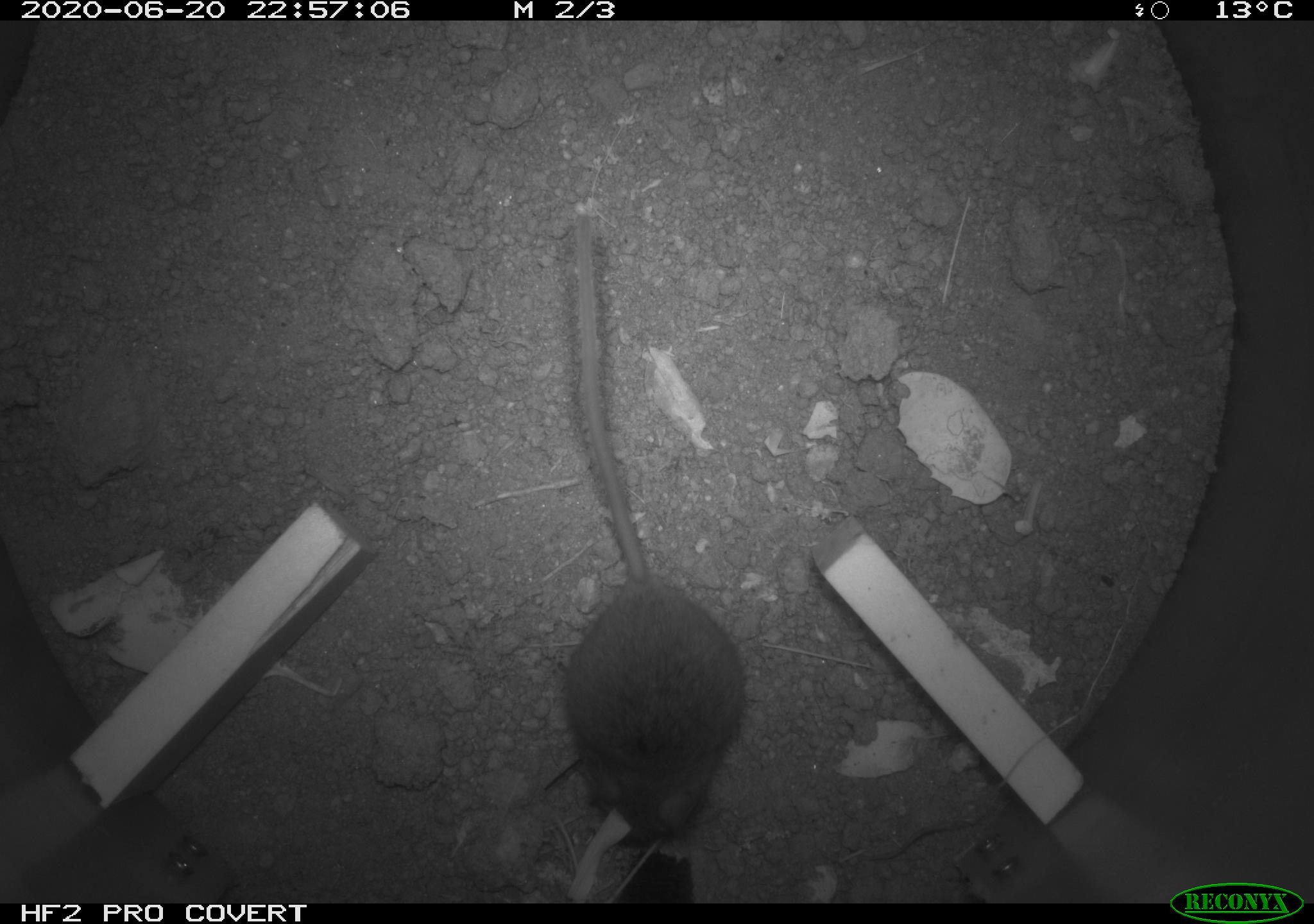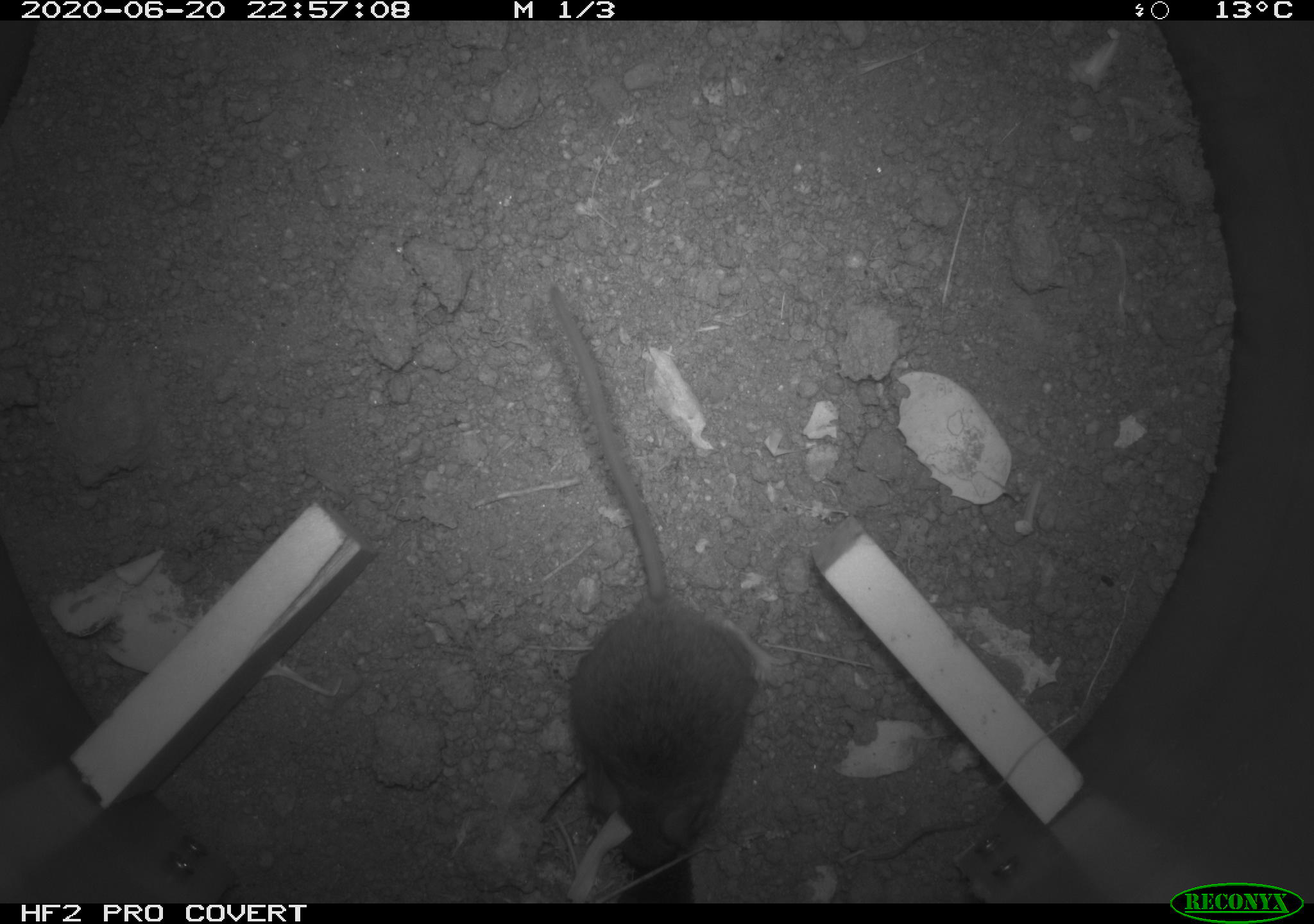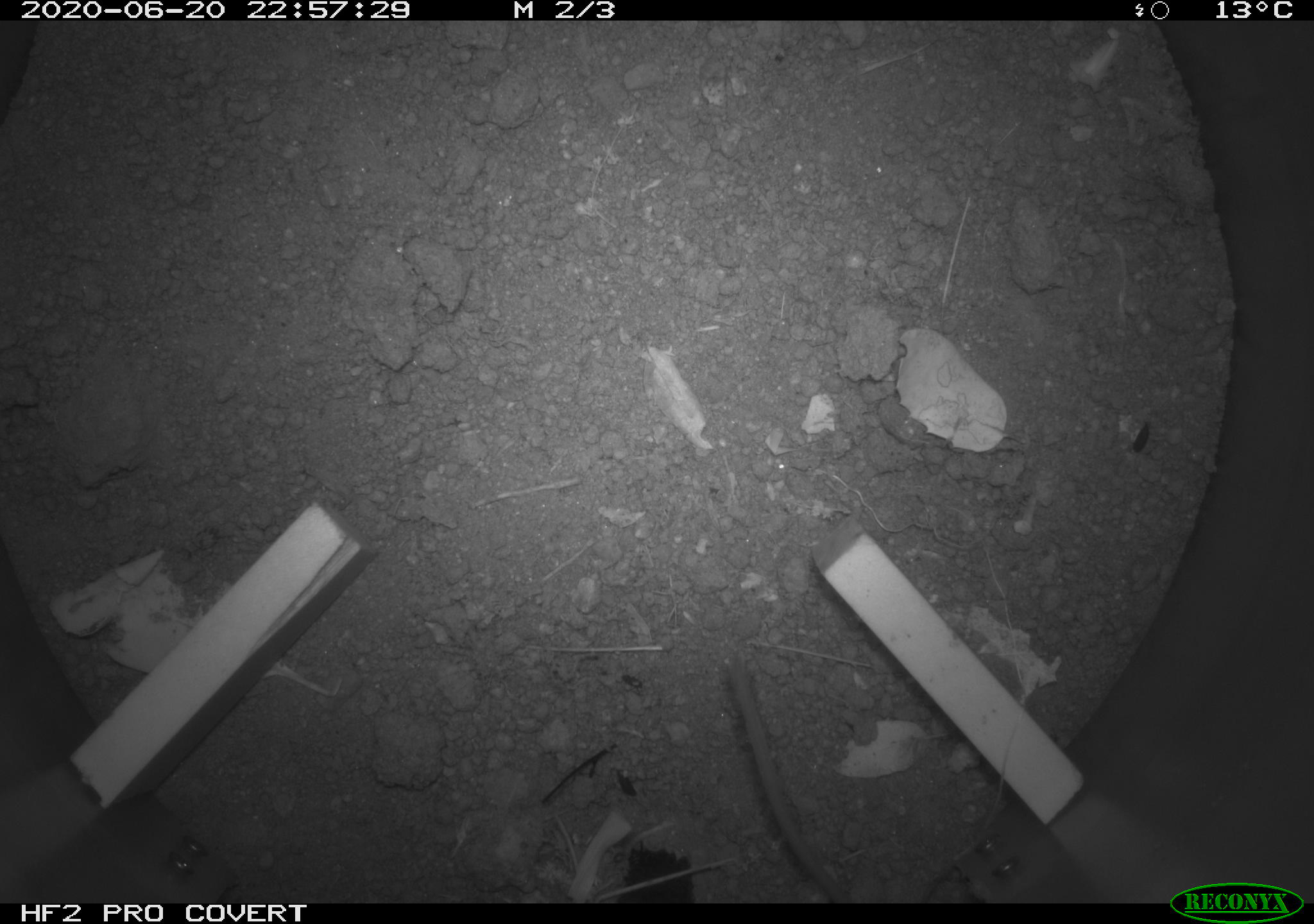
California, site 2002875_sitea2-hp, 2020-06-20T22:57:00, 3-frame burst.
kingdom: Animalia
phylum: Chordata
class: Mammalia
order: Rodentia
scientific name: Rodentia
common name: mouse species